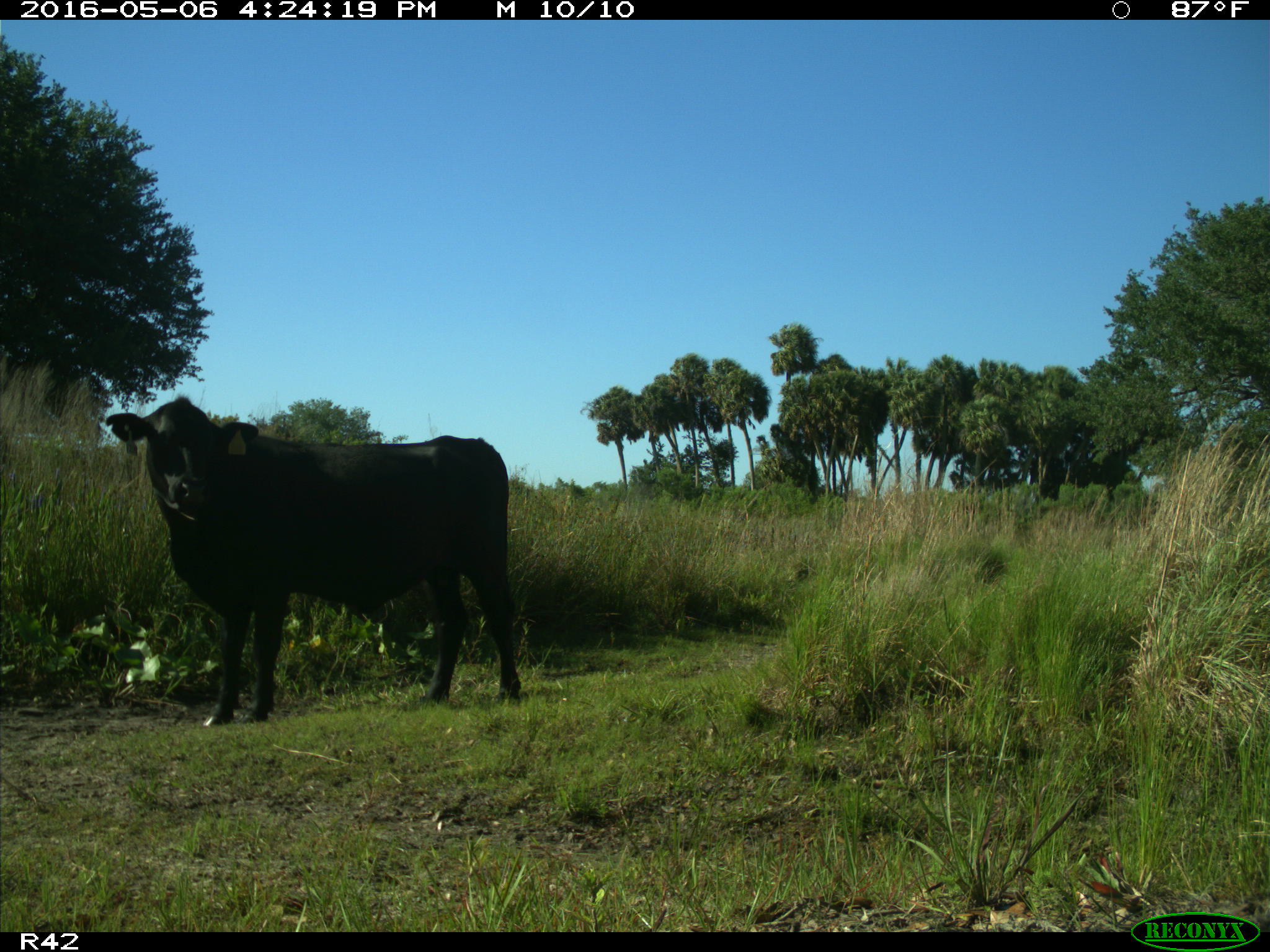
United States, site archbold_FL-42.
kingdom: Animalia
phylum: Chordata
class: Mammalia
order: Artiodactyla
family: Bovidae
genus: Bos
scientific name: Bos taurus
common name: domestic cow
Bos taurus (domestic cow).